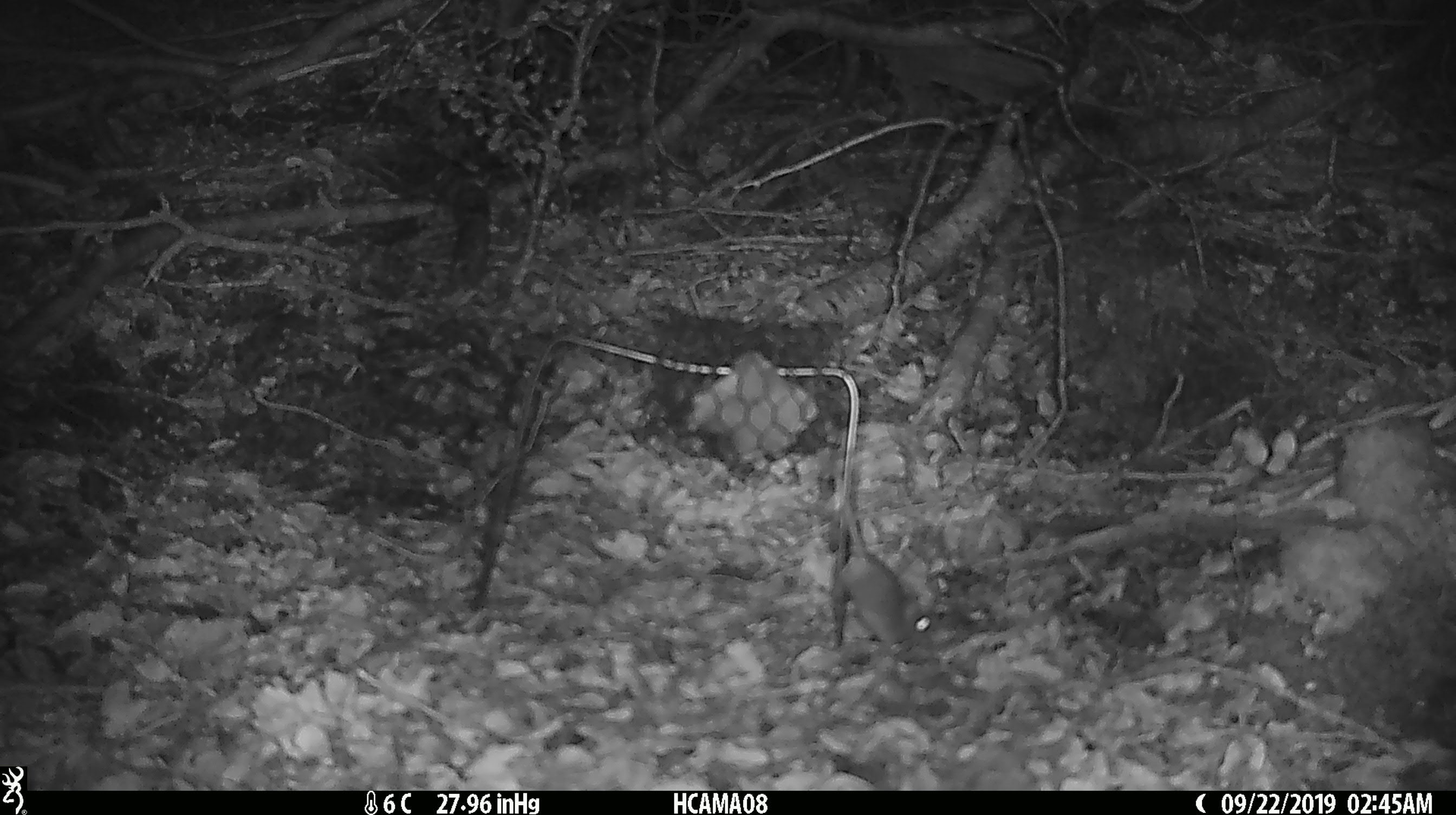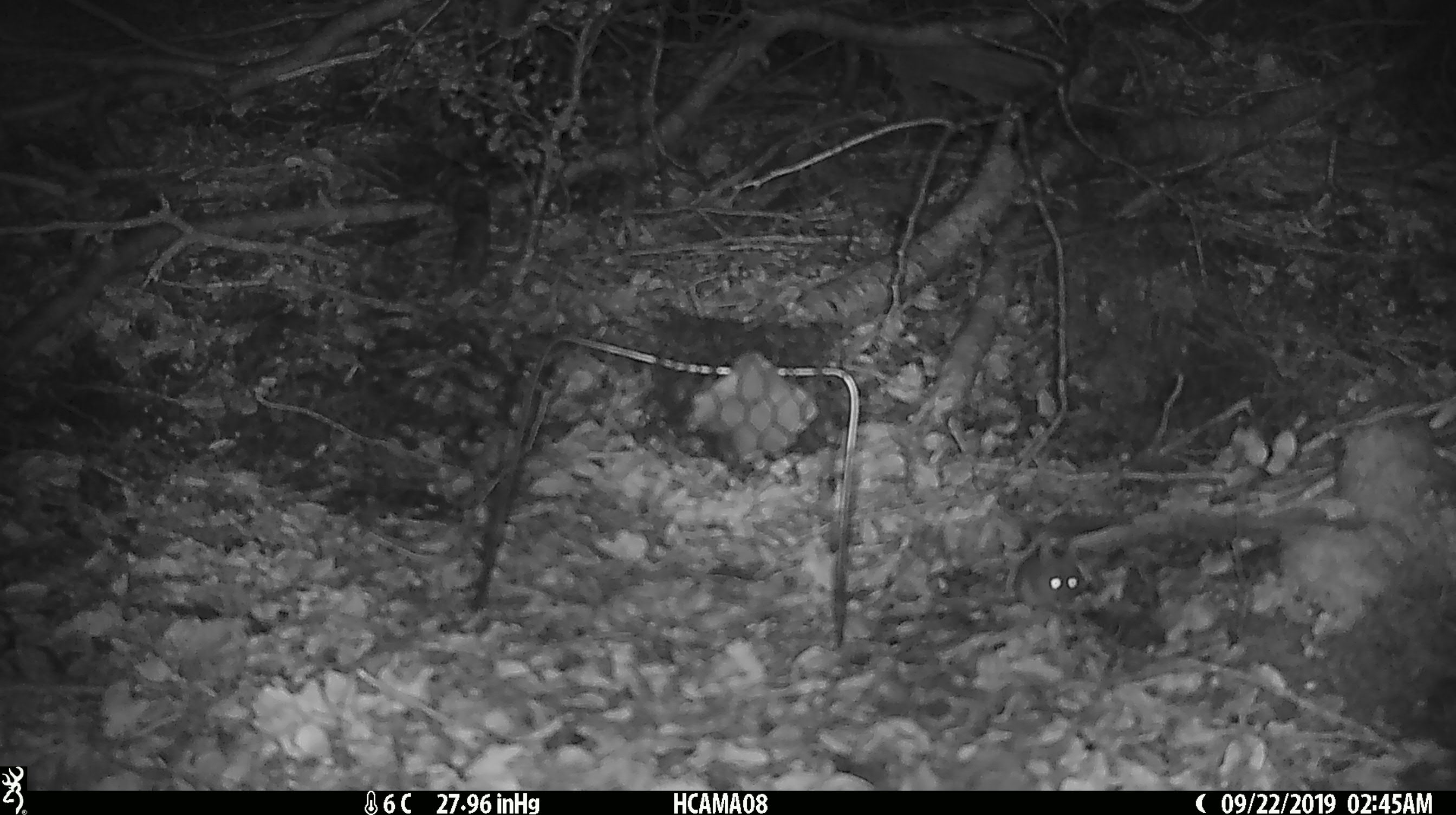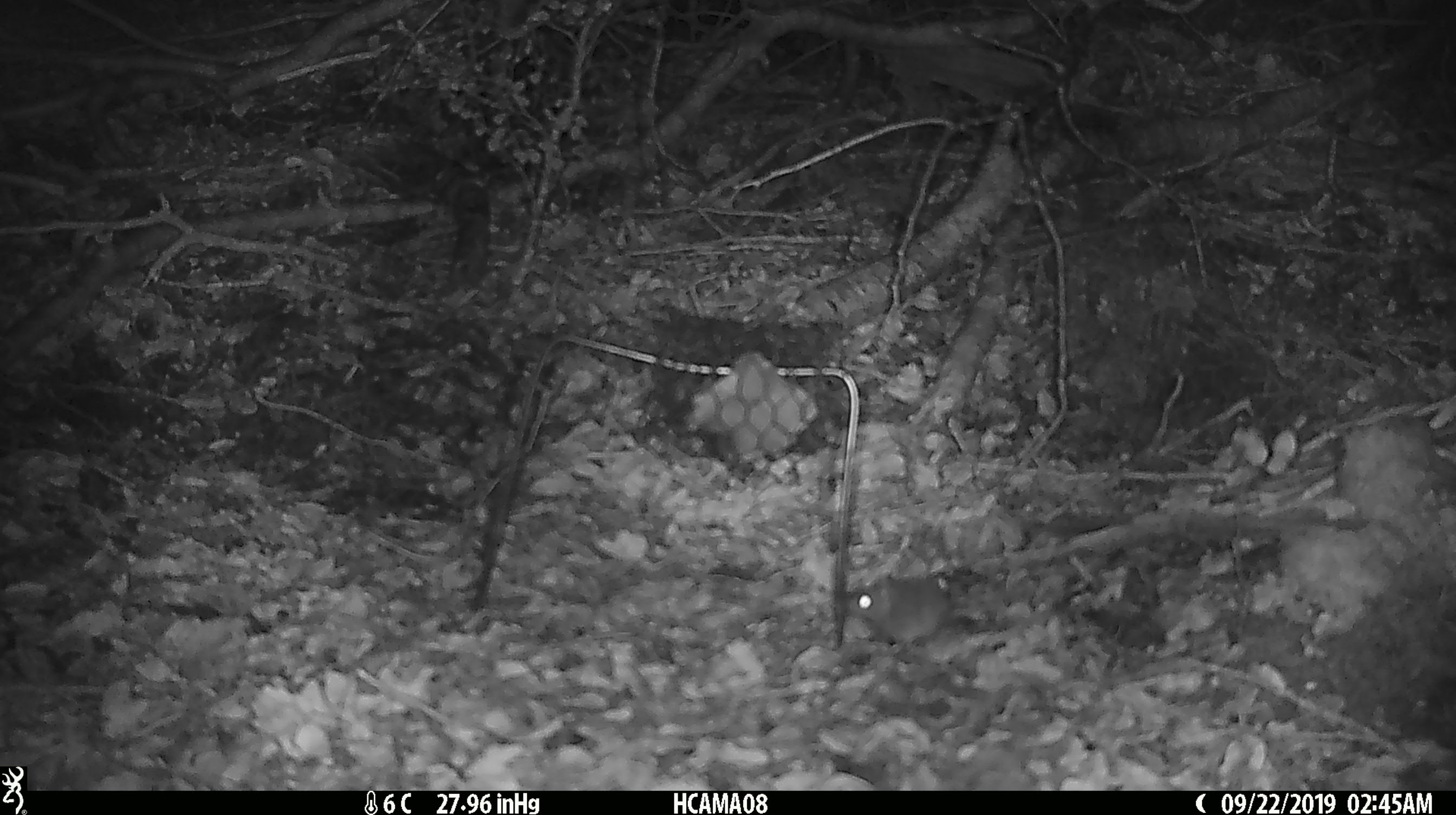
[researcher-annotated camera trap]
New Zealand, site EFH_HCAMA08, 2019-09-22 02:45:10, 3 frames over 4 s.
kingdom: Animalia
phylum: Chordata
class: Mammalia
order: Rodentia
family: Muridae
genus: Mus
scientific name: Mus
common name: mouse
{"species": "mouse (Mus)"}